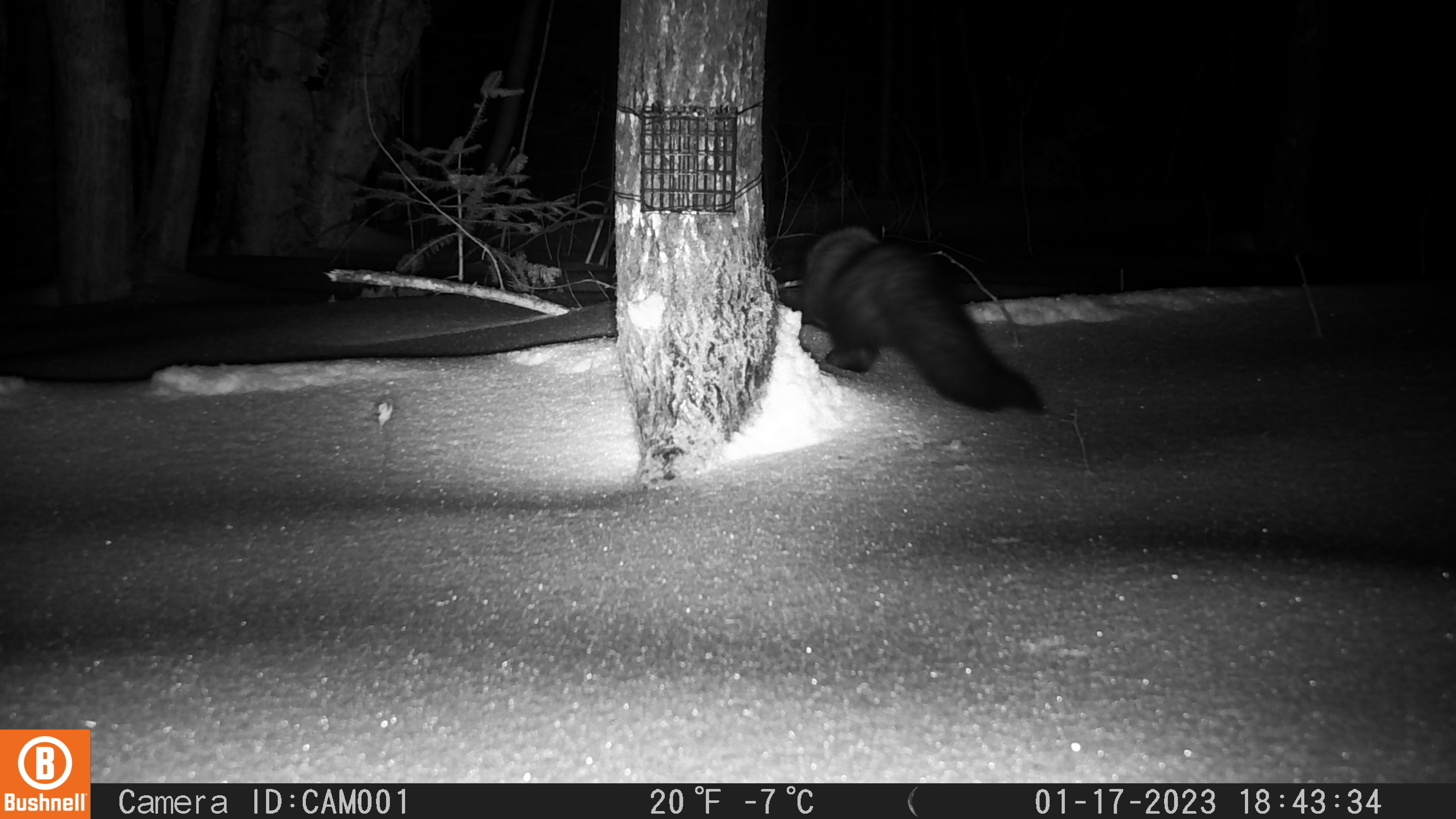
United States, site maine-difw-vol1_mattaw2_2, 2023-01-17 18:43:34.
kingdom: Animalia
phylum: Chordata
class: Mammalia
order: Carnivora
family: Mustelidae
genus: Pekania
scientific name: Pekania pennanti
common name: fisher